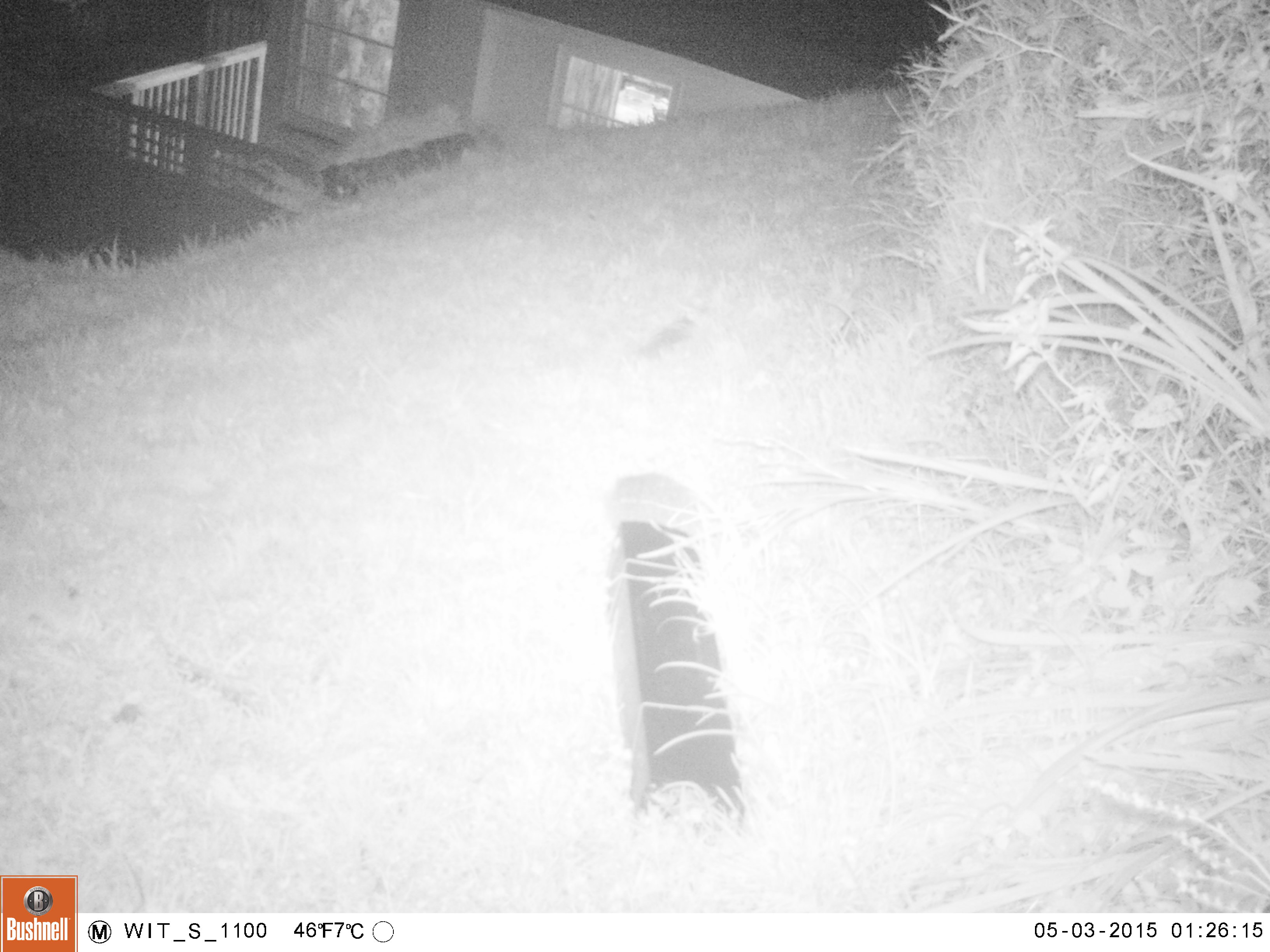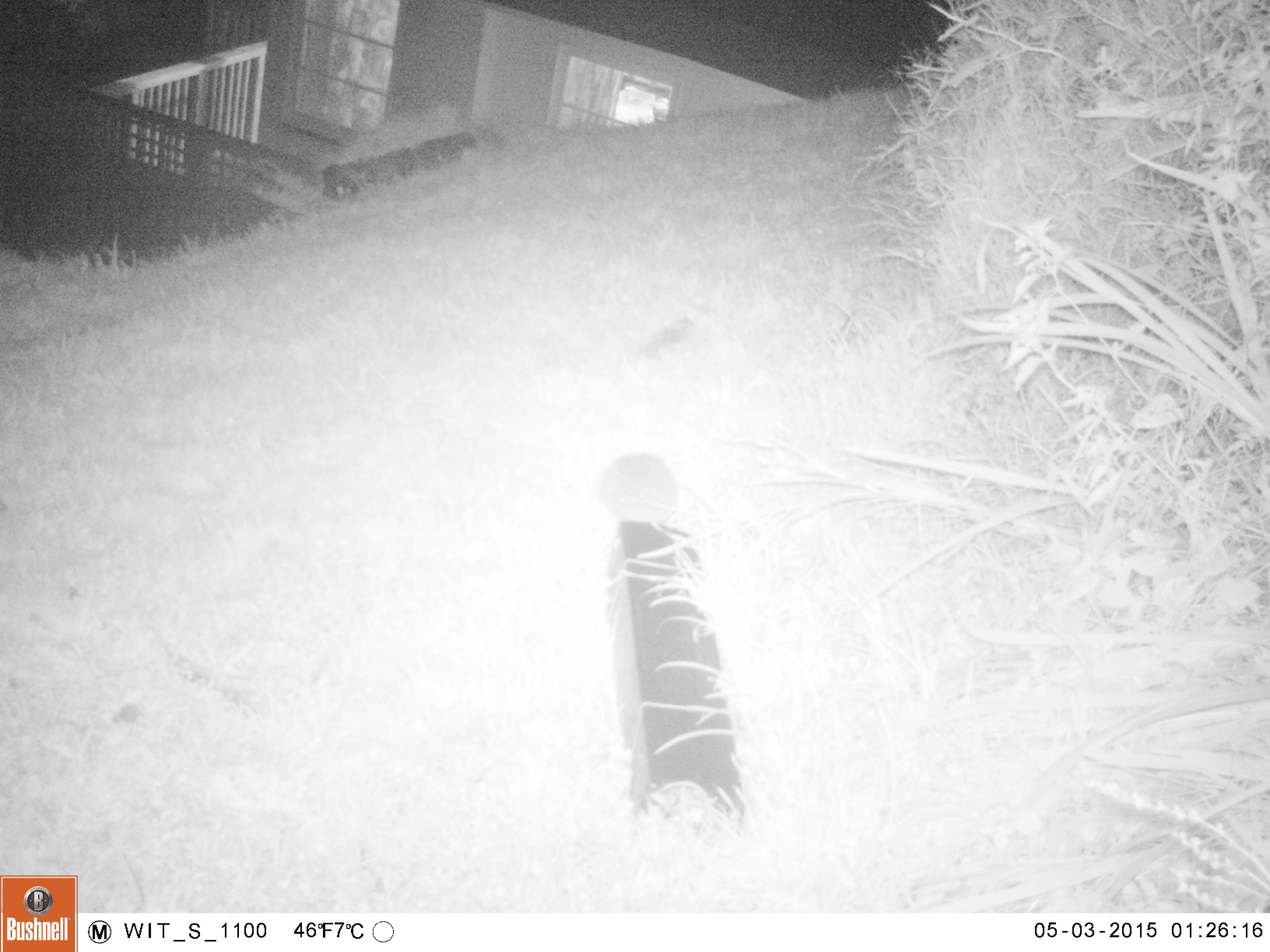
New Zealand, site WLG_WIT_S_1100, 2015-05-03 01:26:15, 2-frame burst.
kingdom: Animalia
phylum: Chordata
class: Mammalia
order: Eulipotyphla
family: Erinaceidae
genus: Erinaceus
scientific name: Erinaceus europaeus europaeus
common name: european hedgehog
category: hedgehog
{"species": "hedgehog (european hedgehog) (Erinaceus europaeus europaeus)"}